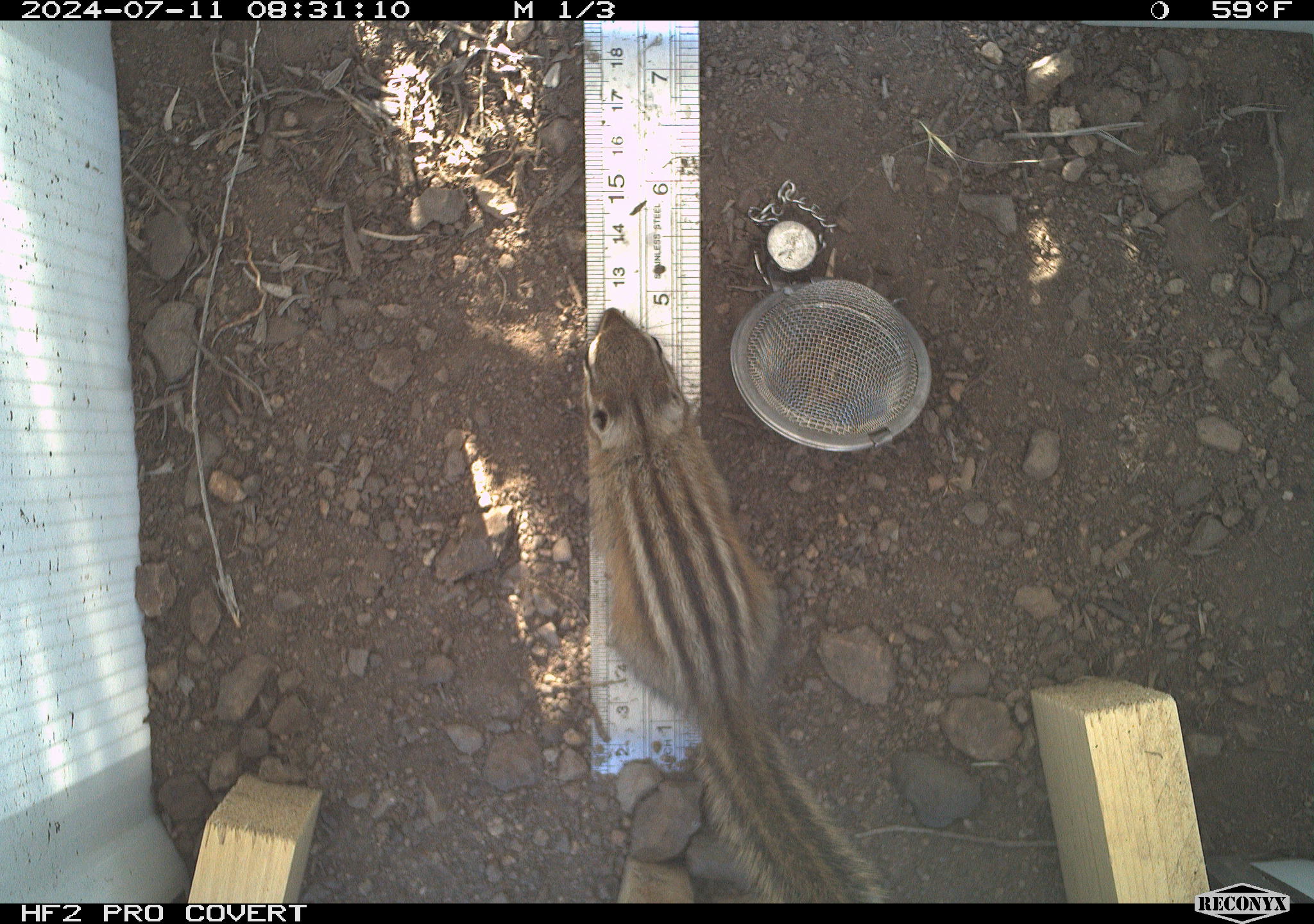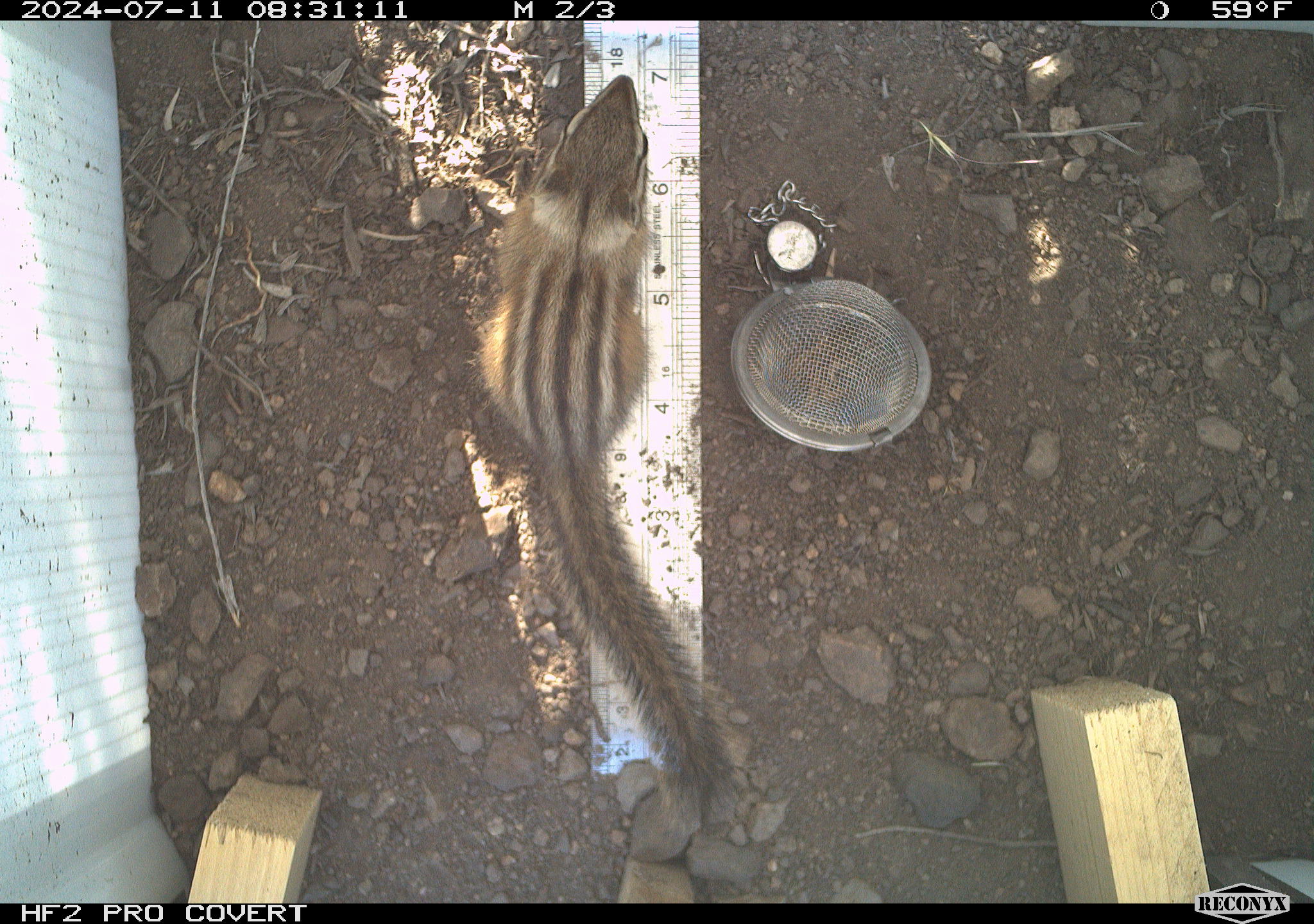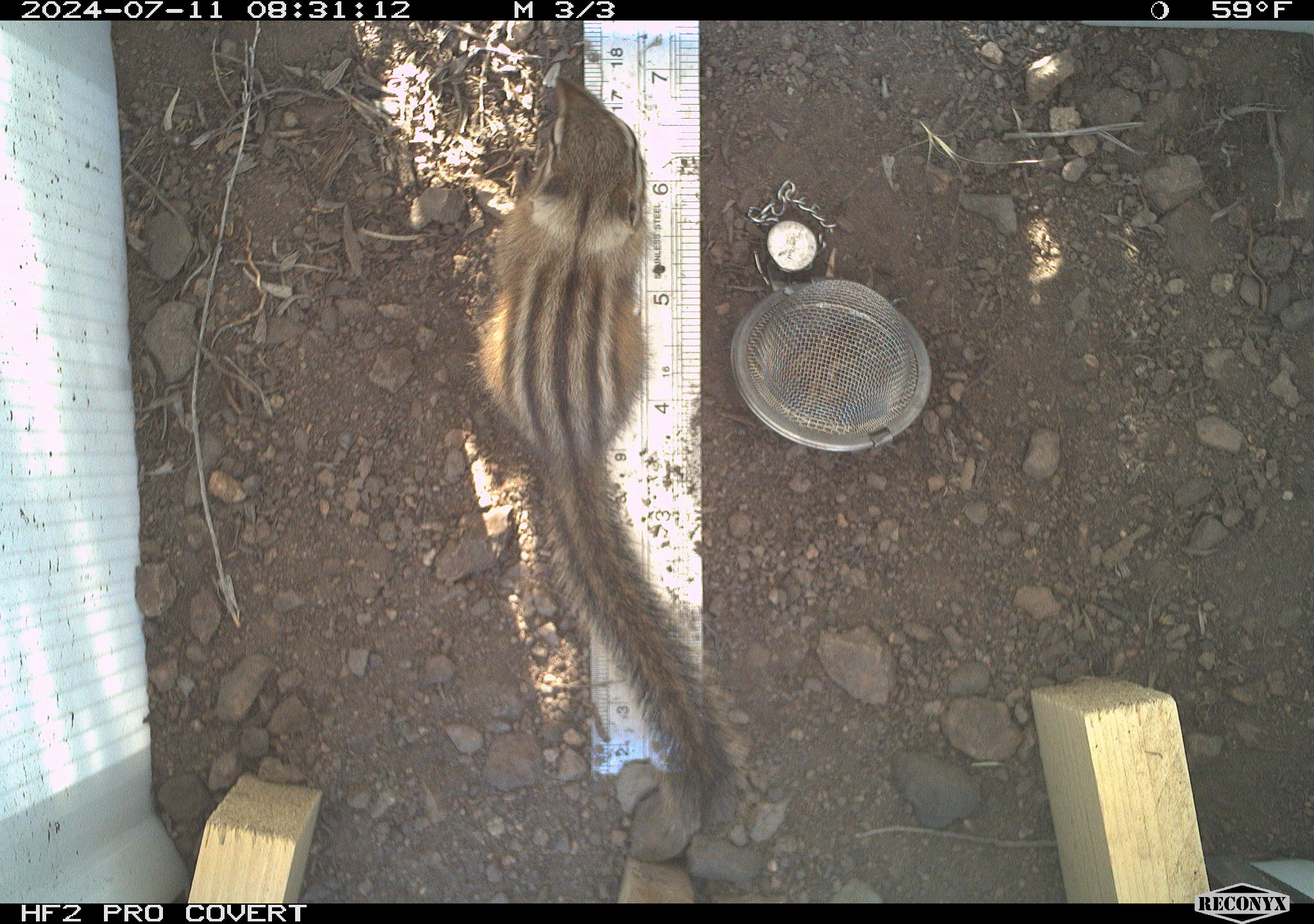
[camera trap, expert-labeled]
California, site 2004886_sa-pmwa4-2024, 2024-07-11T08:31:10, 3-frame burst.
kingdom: Animalia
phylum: Chordata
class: Mammalia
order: Rodentia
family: Sciuridae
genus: Neotamias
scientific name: Neotamias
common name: western chipmunks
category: neotamias species